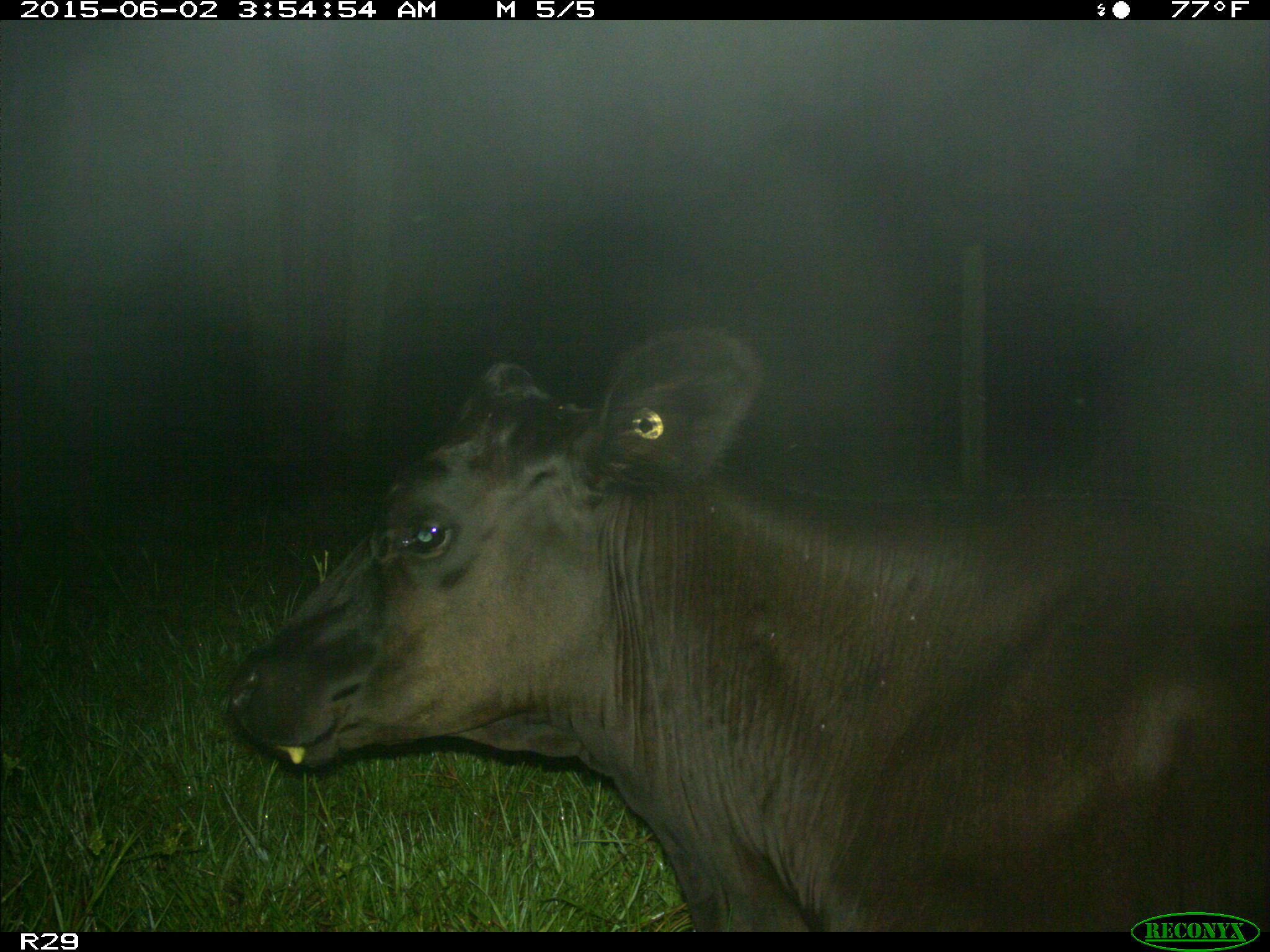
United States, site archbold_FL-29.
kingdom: Animalia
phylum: Chordata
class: Mammalia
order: Artiodactyla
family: Bovidae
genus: Bos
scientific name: Bos taurus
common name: domestic cow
Bos taurus (domestic cow).